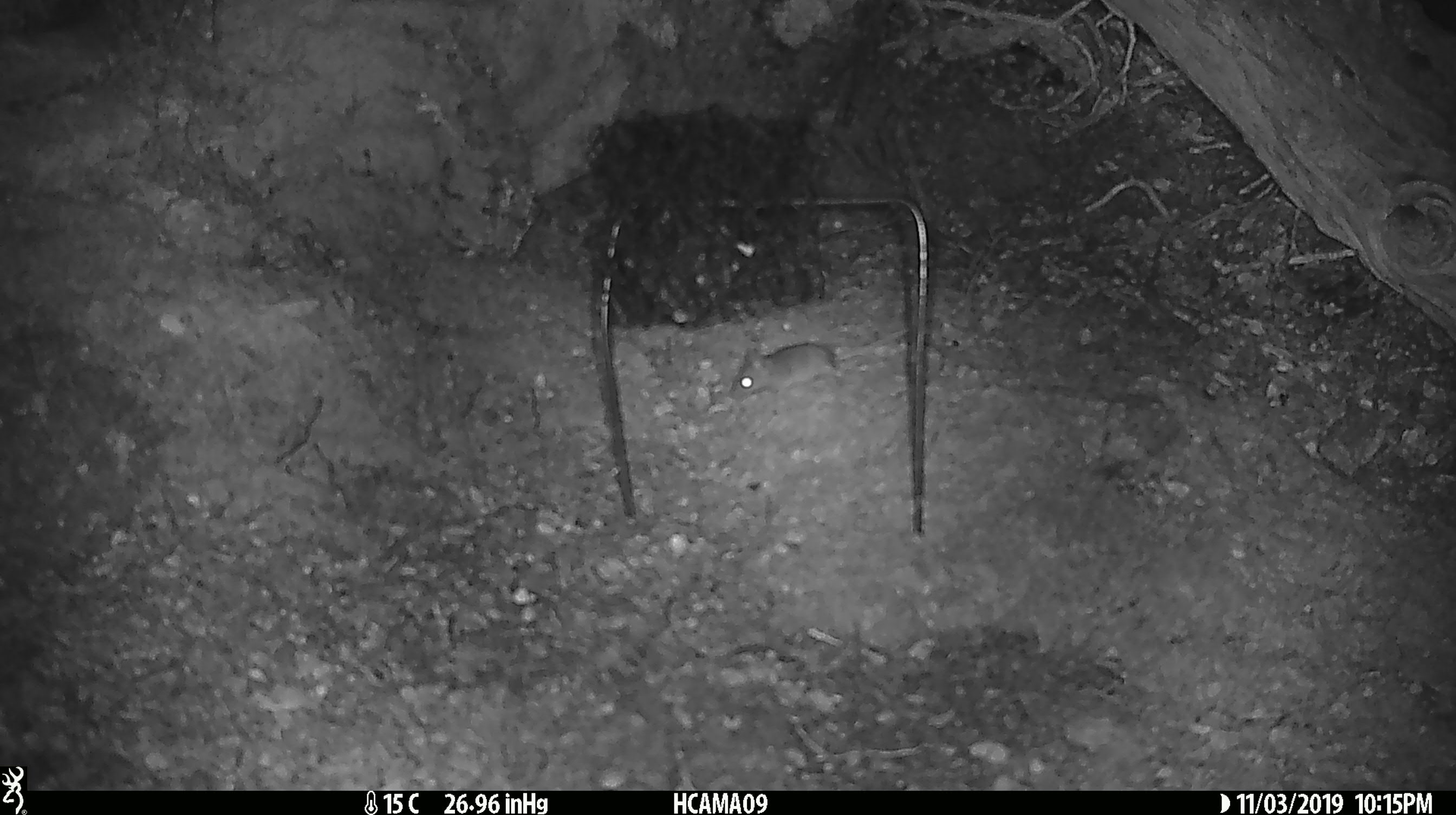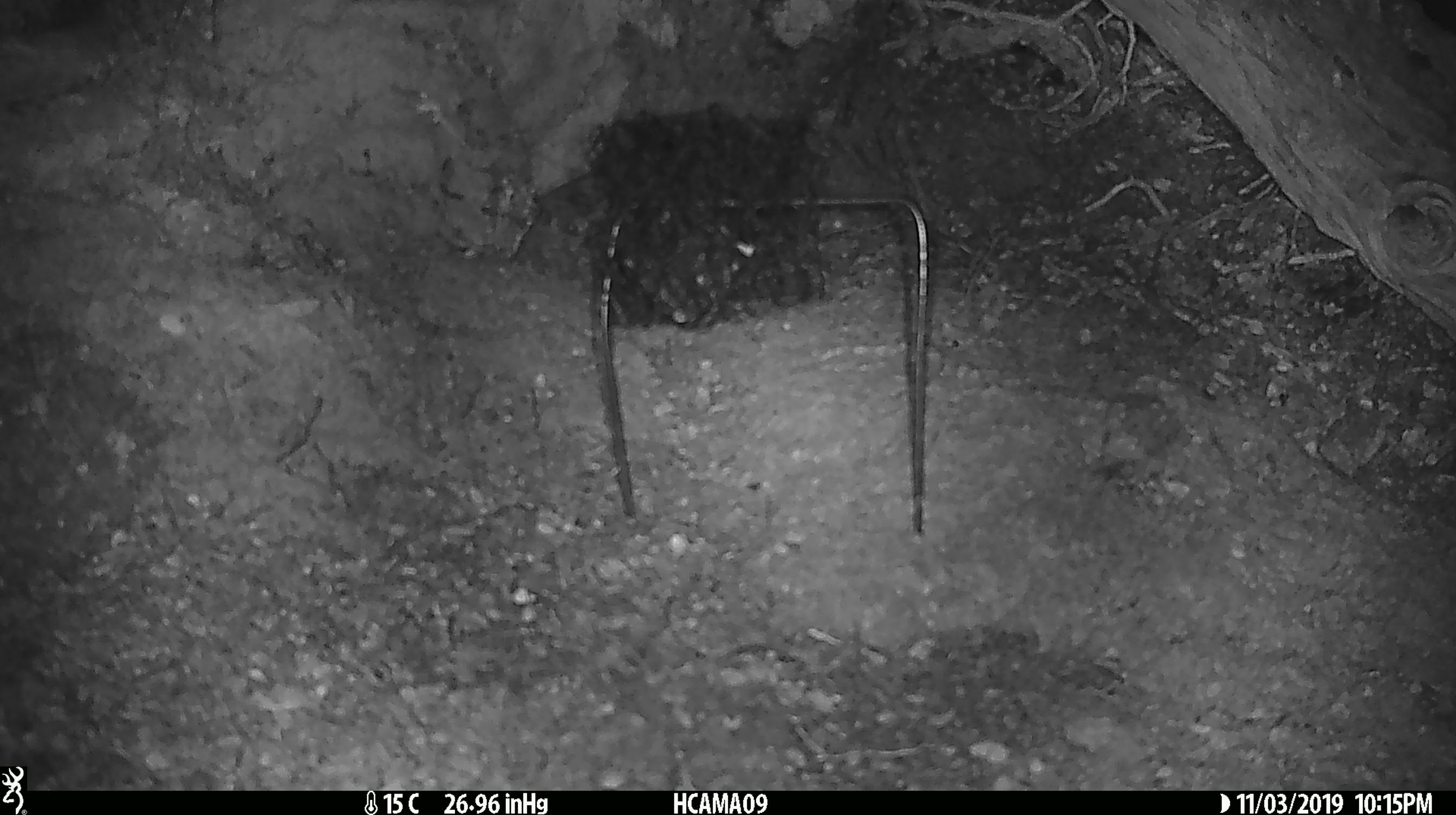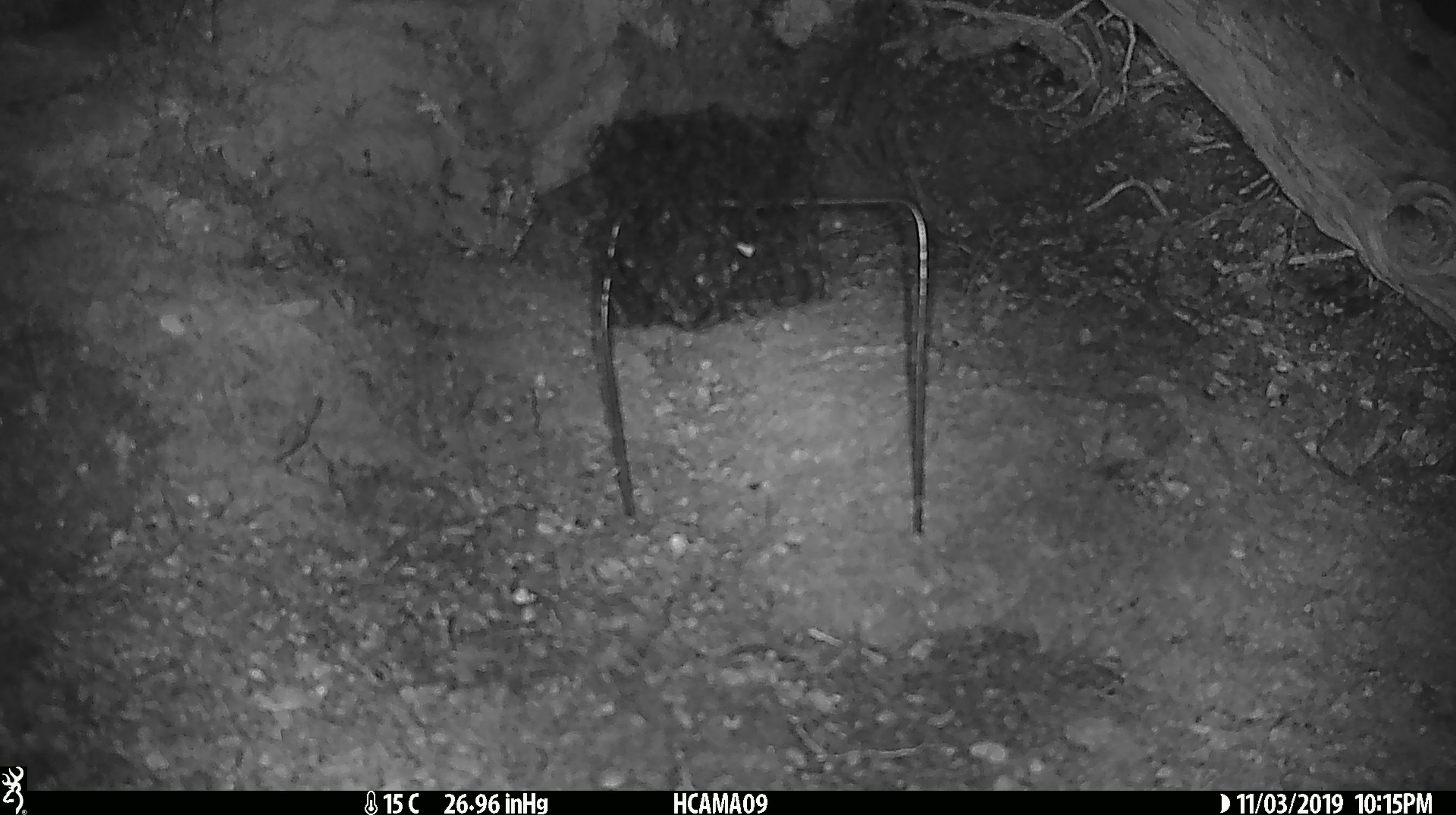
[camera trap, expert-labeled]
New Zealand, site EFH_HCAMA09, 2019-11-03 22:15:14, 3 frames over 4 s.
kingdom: Animalia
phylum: Chordata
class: Mammalia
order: Rodentia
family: Muridae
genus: Mus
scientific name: Mus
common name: mouse